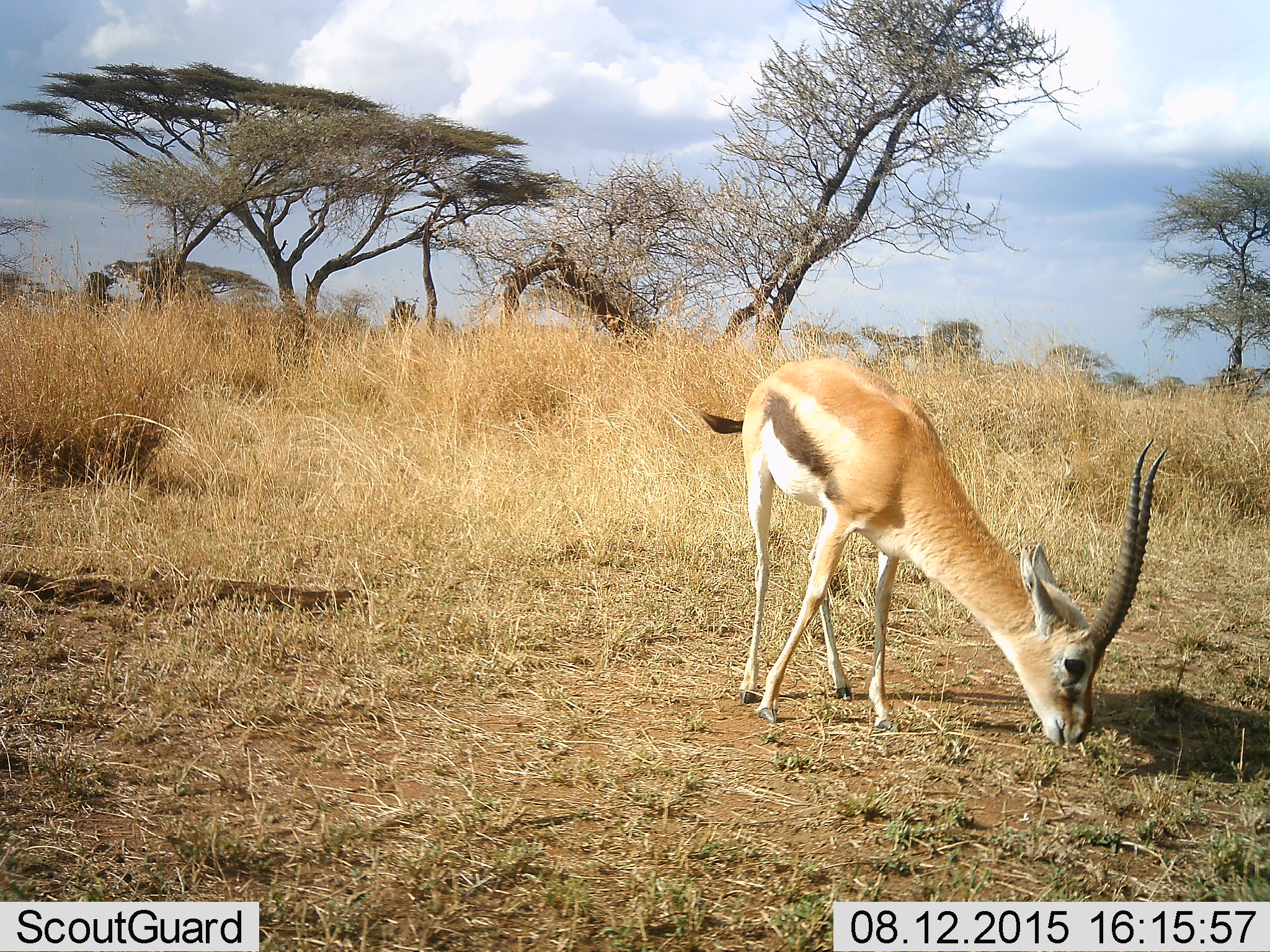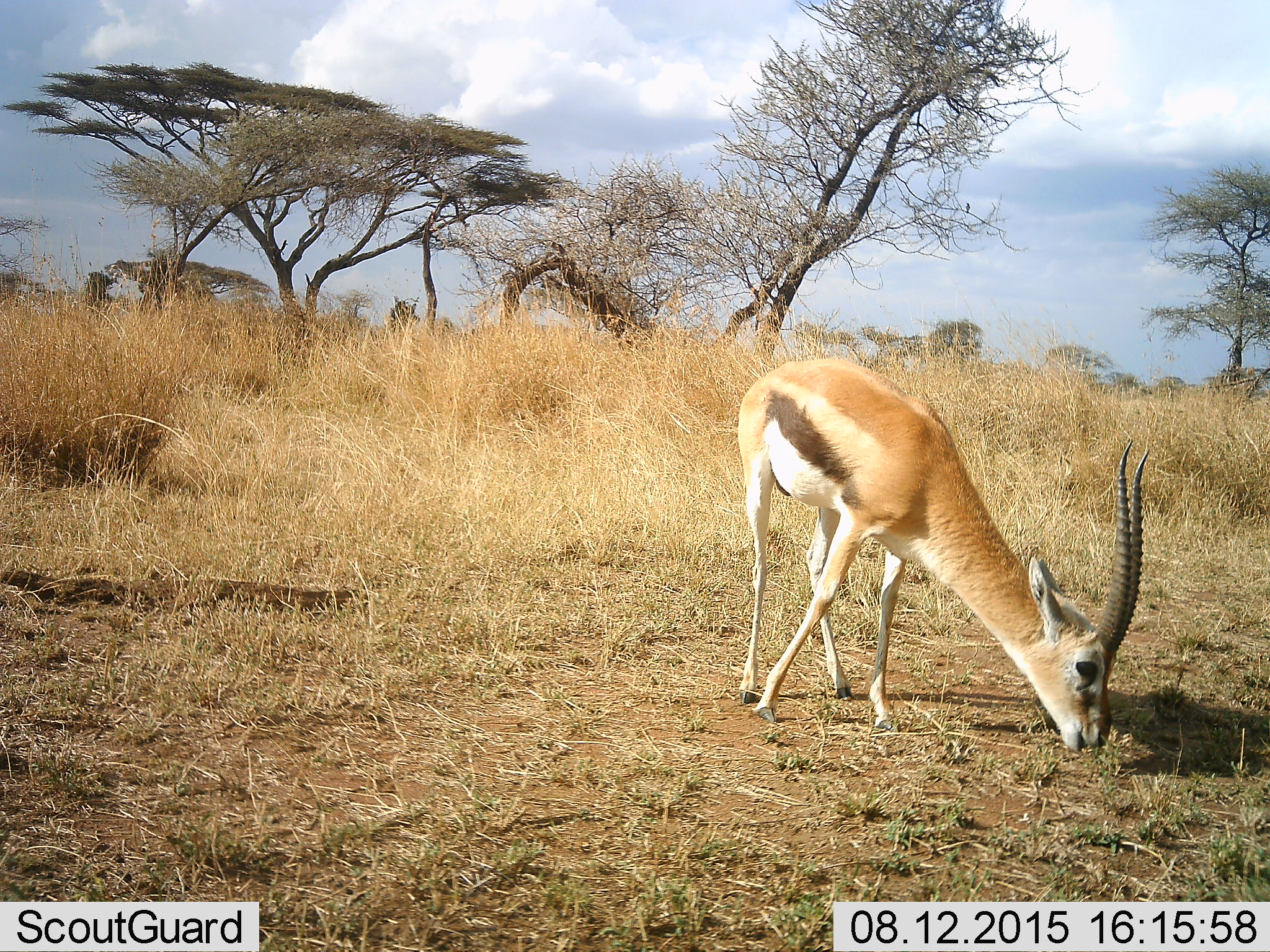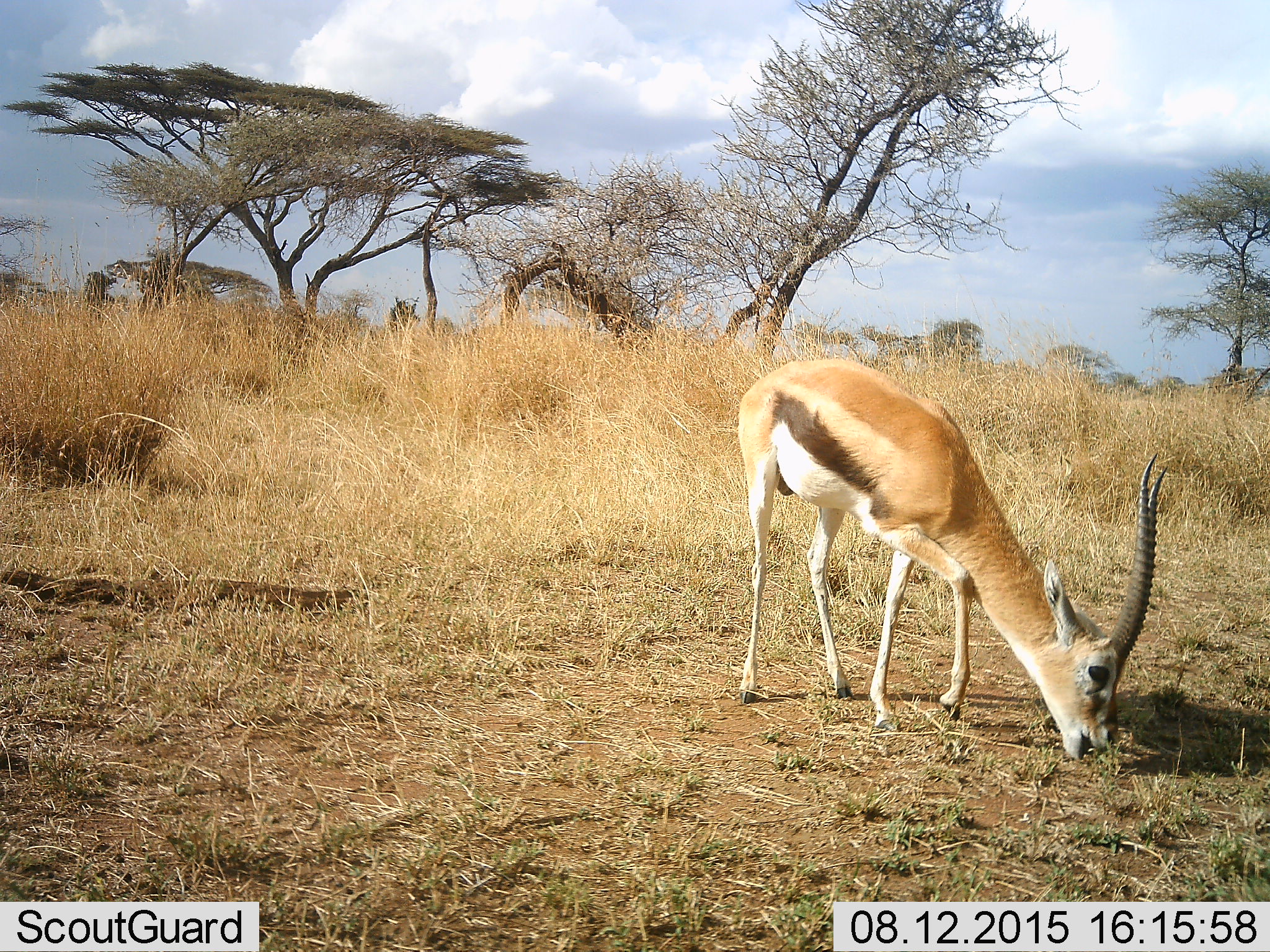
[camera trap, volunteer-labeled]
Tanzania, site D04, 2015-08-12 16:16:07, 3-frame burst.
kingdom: Animalia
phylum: Chordata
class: Mammalia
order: Artiodactyla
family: Bovidae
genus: Eudorcas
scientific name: Eudorcas thomsonii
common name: thomson's gazelle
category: gazellethomsons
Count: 1.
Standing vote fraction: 12%.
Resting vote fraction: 0%.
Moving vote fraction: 0%.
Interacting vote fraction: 0%.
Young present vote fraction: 0%.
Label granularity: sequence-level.